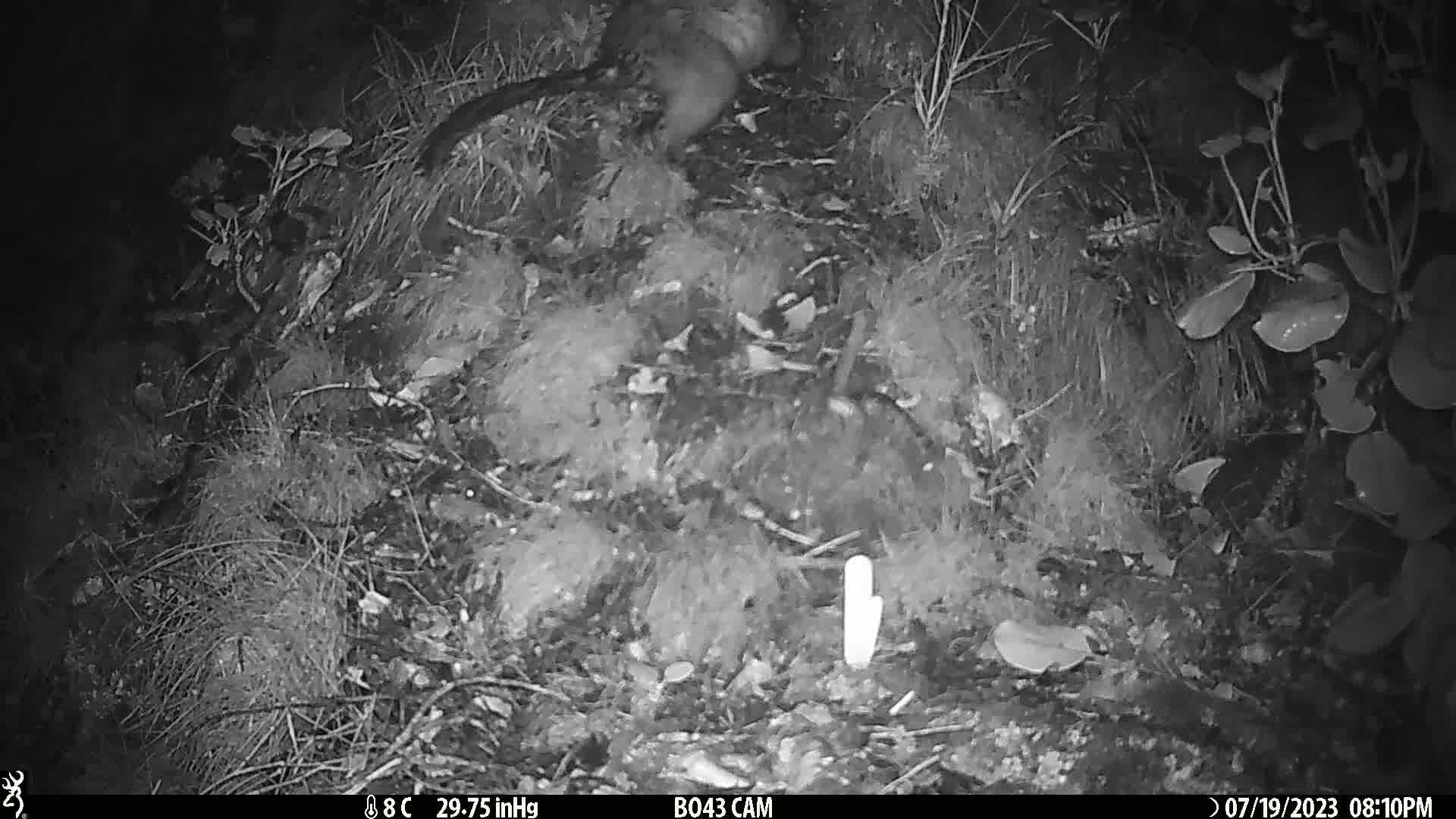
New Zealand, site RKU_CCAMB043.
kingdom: Animalia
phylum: Chordata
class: Mammalia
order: Diprotodontia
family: Phalangeridae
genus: Trichosurus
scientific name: Trichosurus vulpecula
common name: common brushtail possum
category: possum